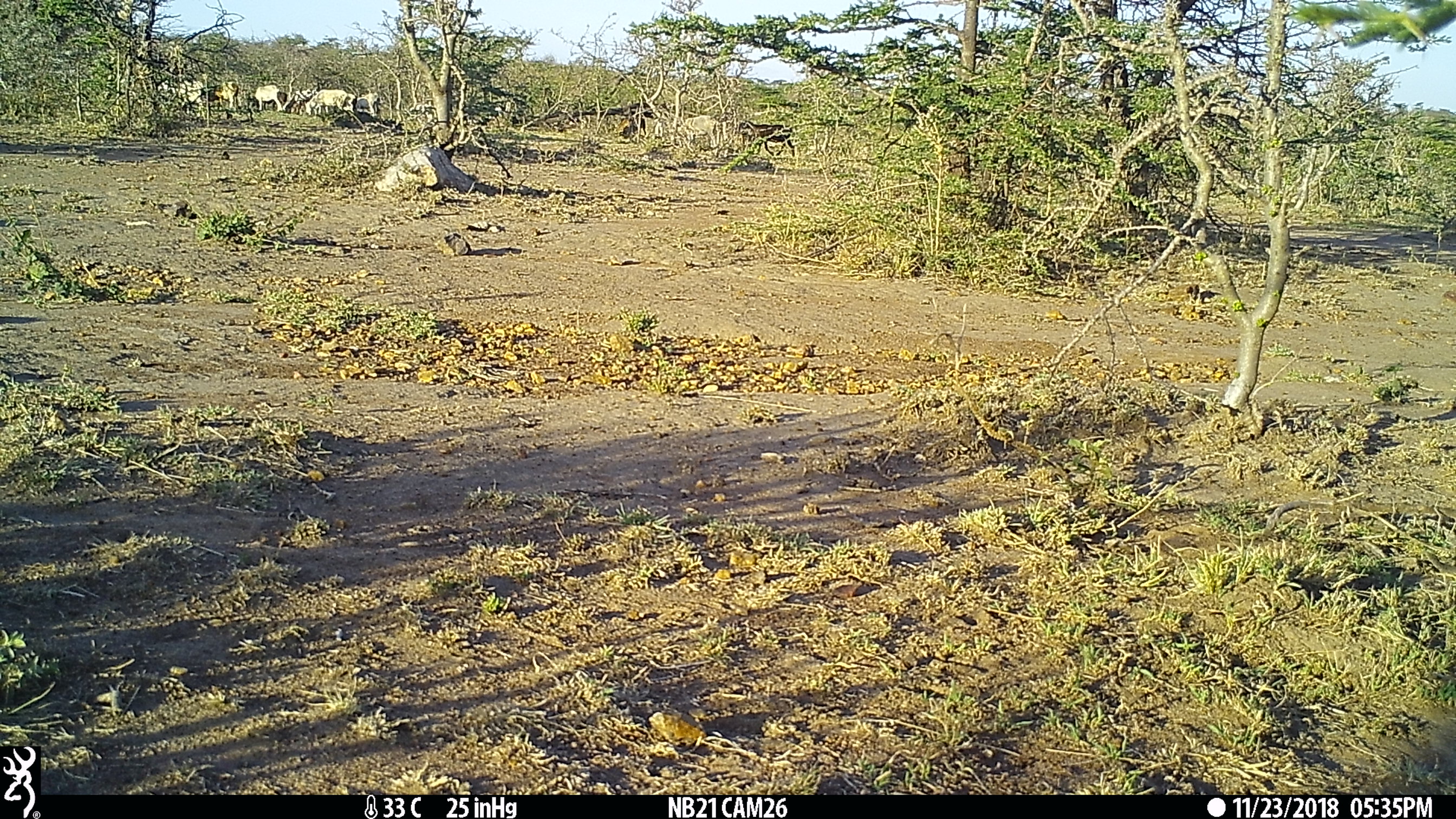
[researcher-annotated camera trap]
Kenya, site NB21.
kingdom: Animalia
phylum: Chordata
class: Mammalia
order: Artiodactyla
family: Bovidae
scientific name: Bovidae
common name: sheep or goat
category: shoat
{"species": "shoat (sheep or goat) (Bovidae)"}